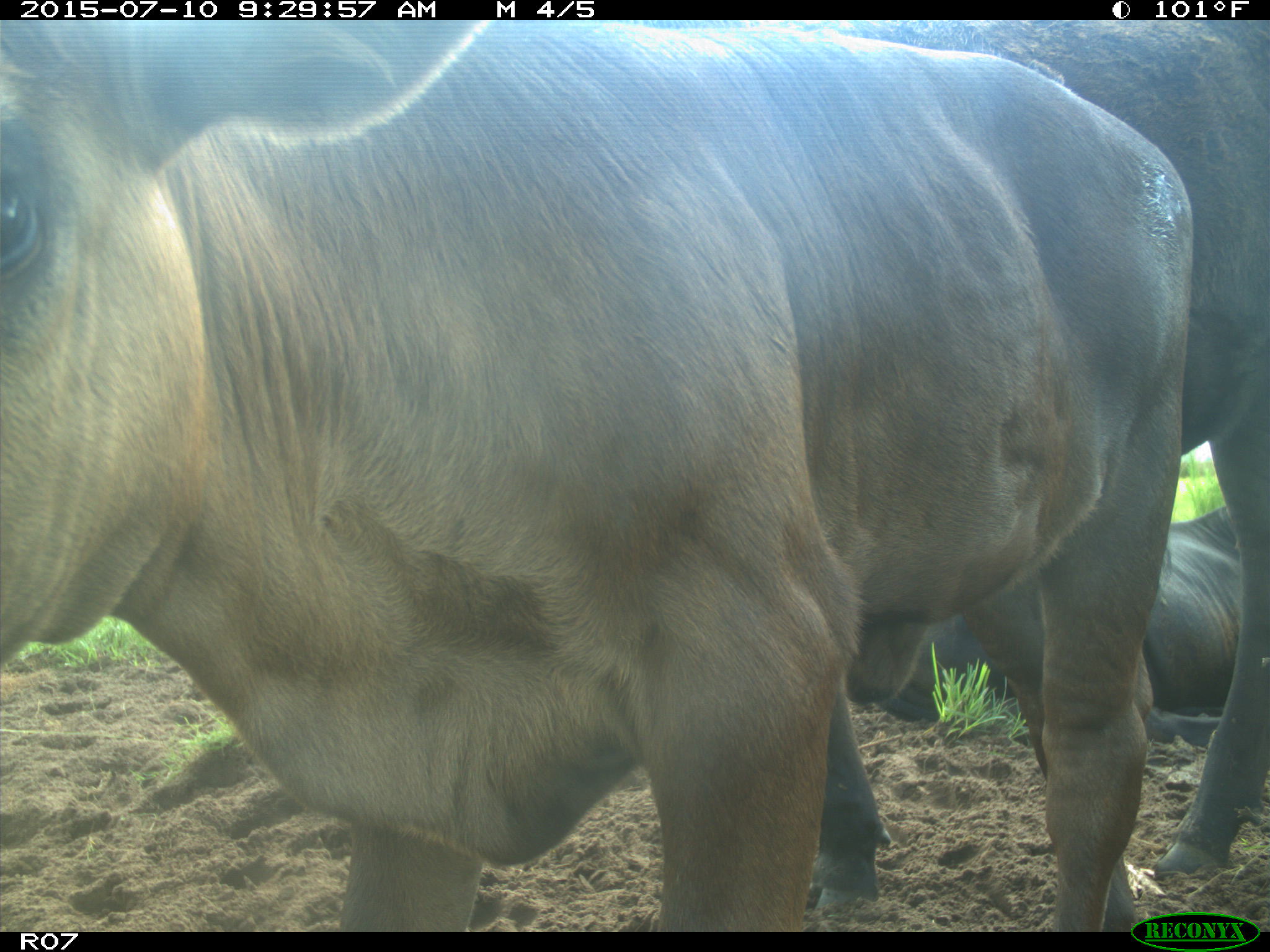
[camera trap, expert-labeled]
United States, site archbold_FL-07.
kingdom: Animalia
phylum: Chordata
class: Mammalia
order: Artiodactyla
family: Bovidae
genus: Bos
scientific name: Bos taurus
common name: domestic cow